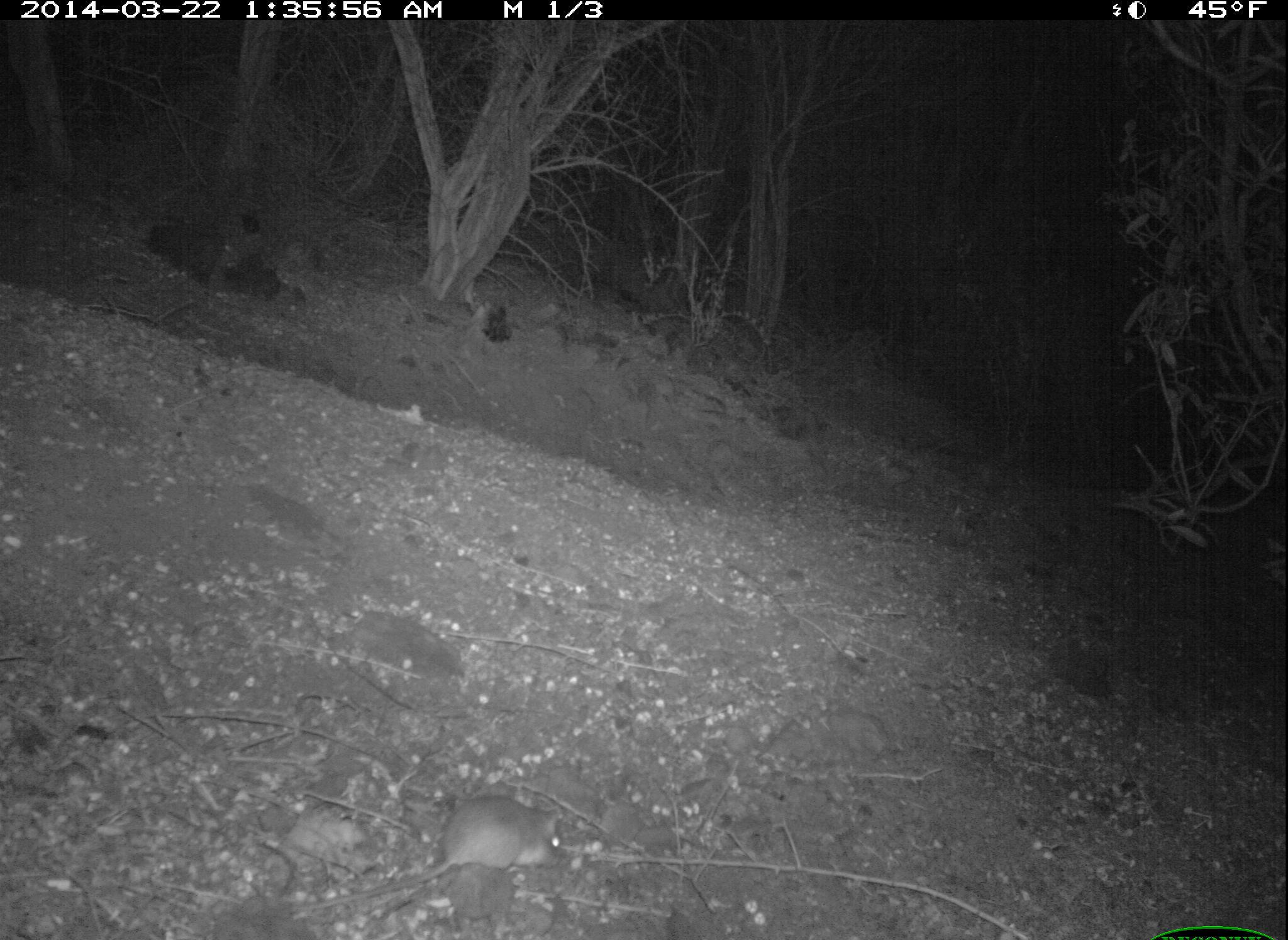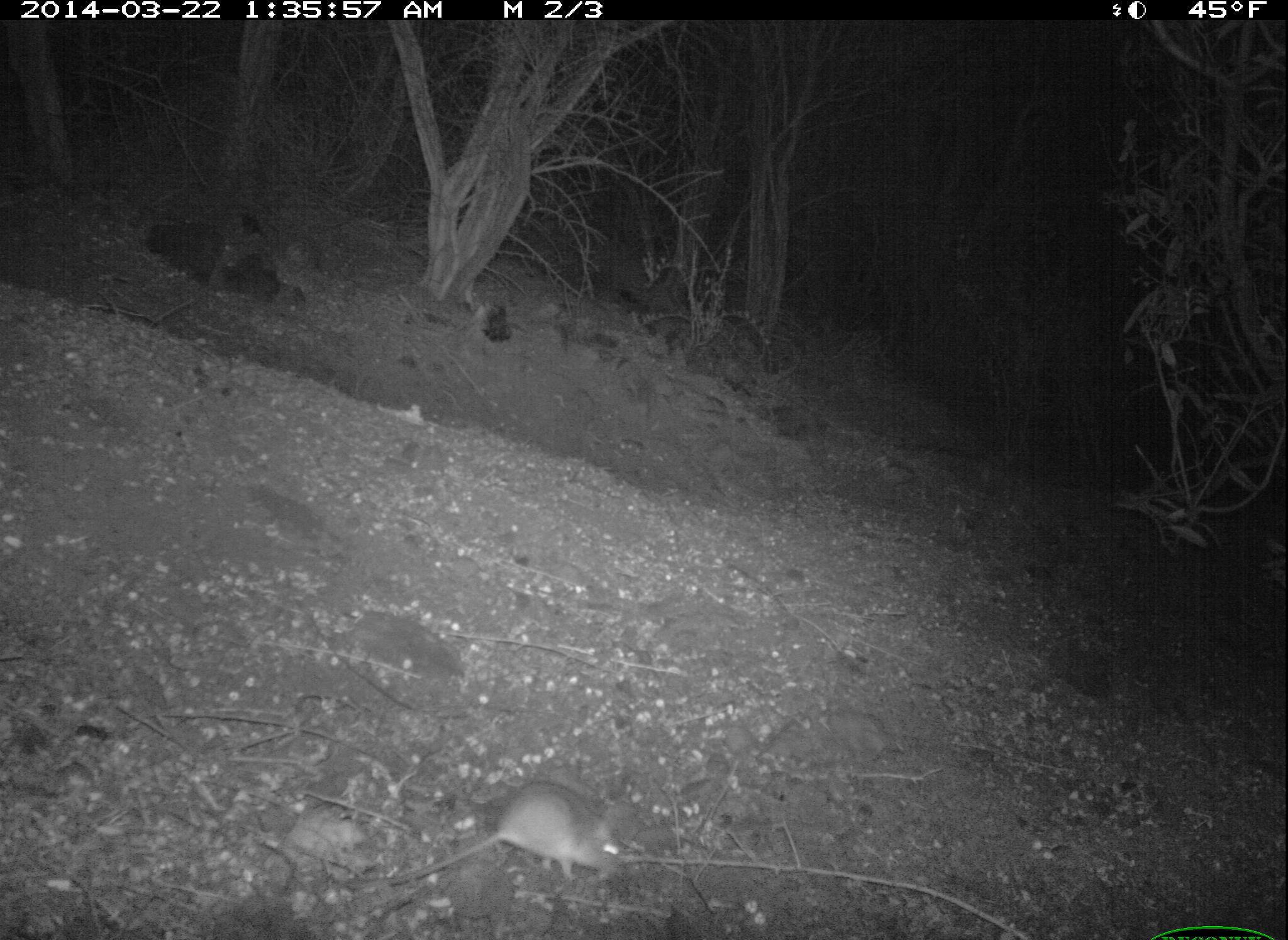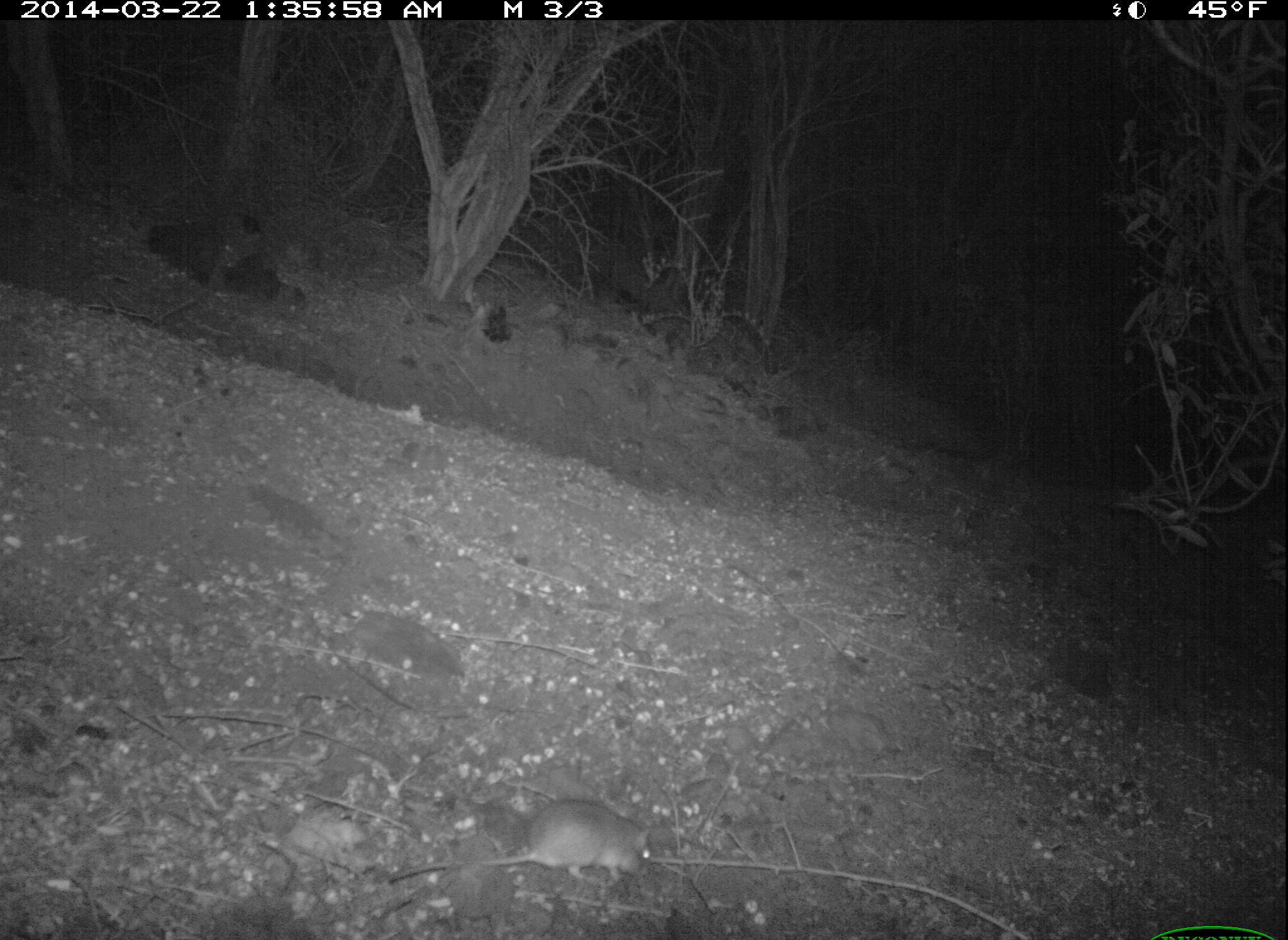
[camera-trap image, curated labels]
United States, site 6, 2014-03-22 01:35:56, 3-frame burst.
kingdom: Animalia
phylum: Chordata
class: Mammalia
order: Rodentia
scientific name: Rodentia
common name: rodent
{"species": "rodent (Rodentia)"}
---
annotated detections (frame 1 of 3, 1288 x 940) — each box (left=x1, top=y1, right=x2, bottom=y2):
rodent: (left=285, top=795, right=563, bottom=914)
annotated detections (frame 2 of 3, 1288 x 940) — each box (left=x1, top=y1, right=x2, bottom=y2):
rodent: (left=342, top=784, right=623, bottom=890)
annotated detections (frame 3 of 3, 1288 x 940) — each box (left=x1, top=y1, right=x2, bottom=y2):
rodent: (left=388, top=799, right=652, bottom=885)